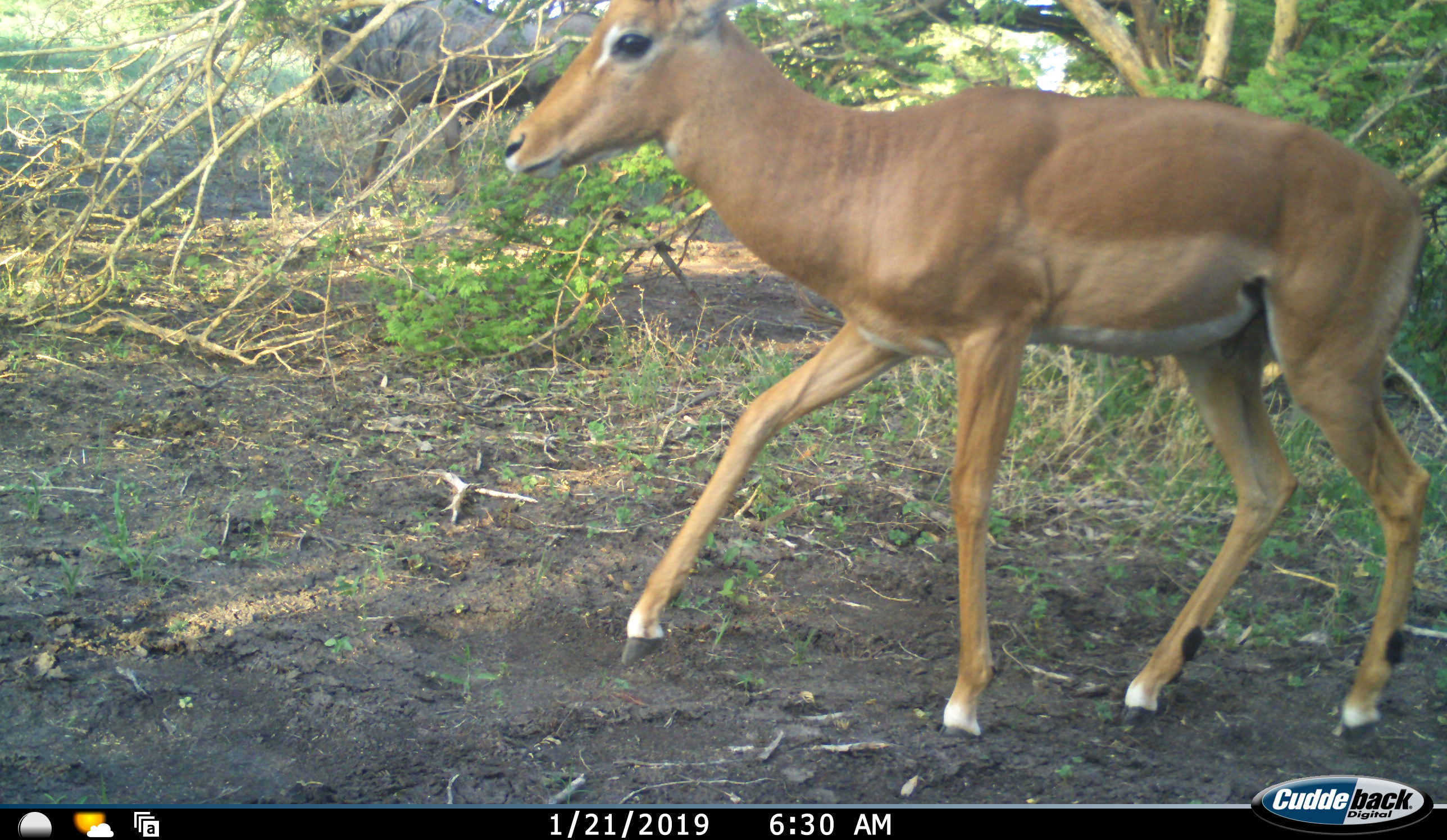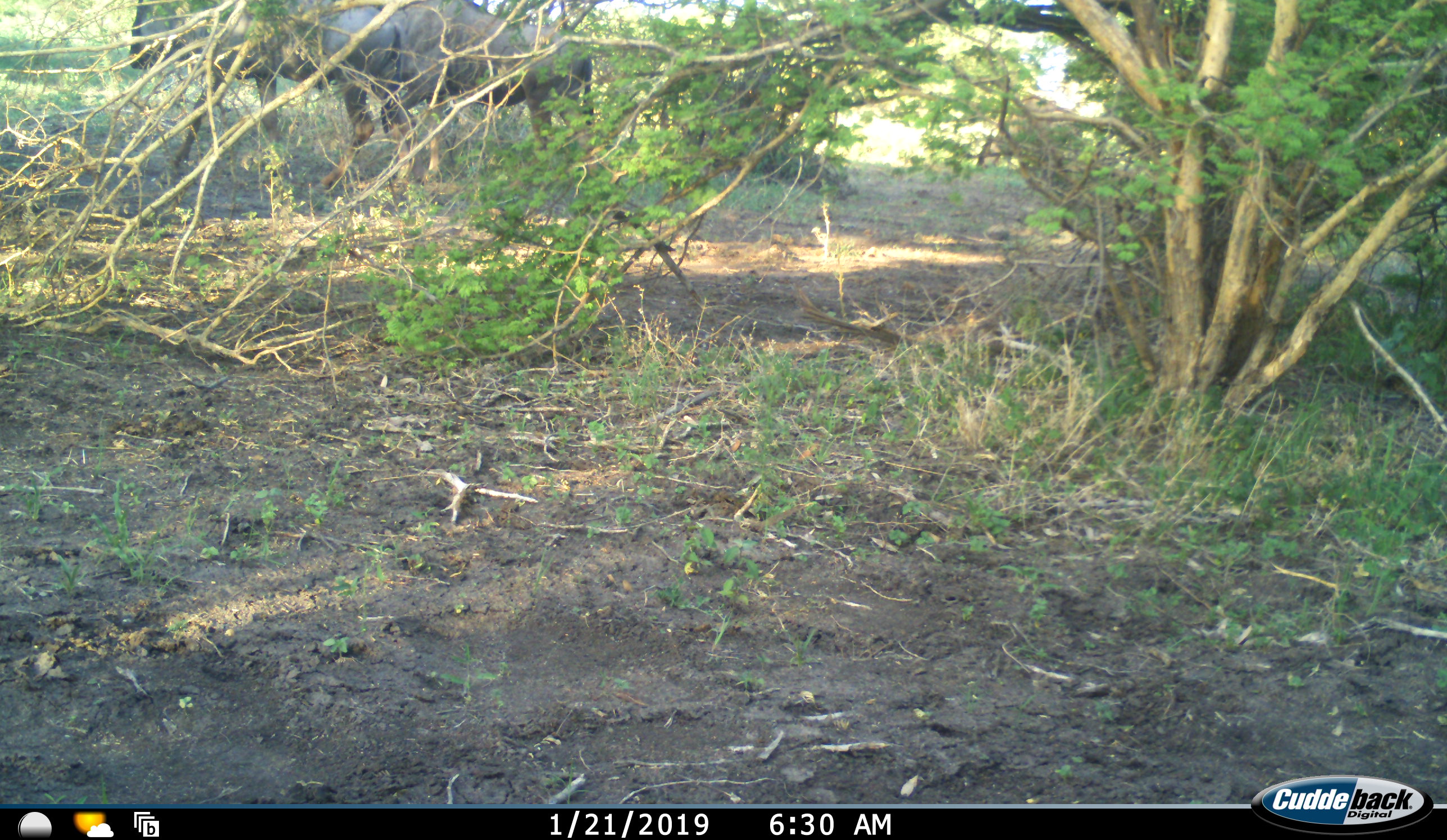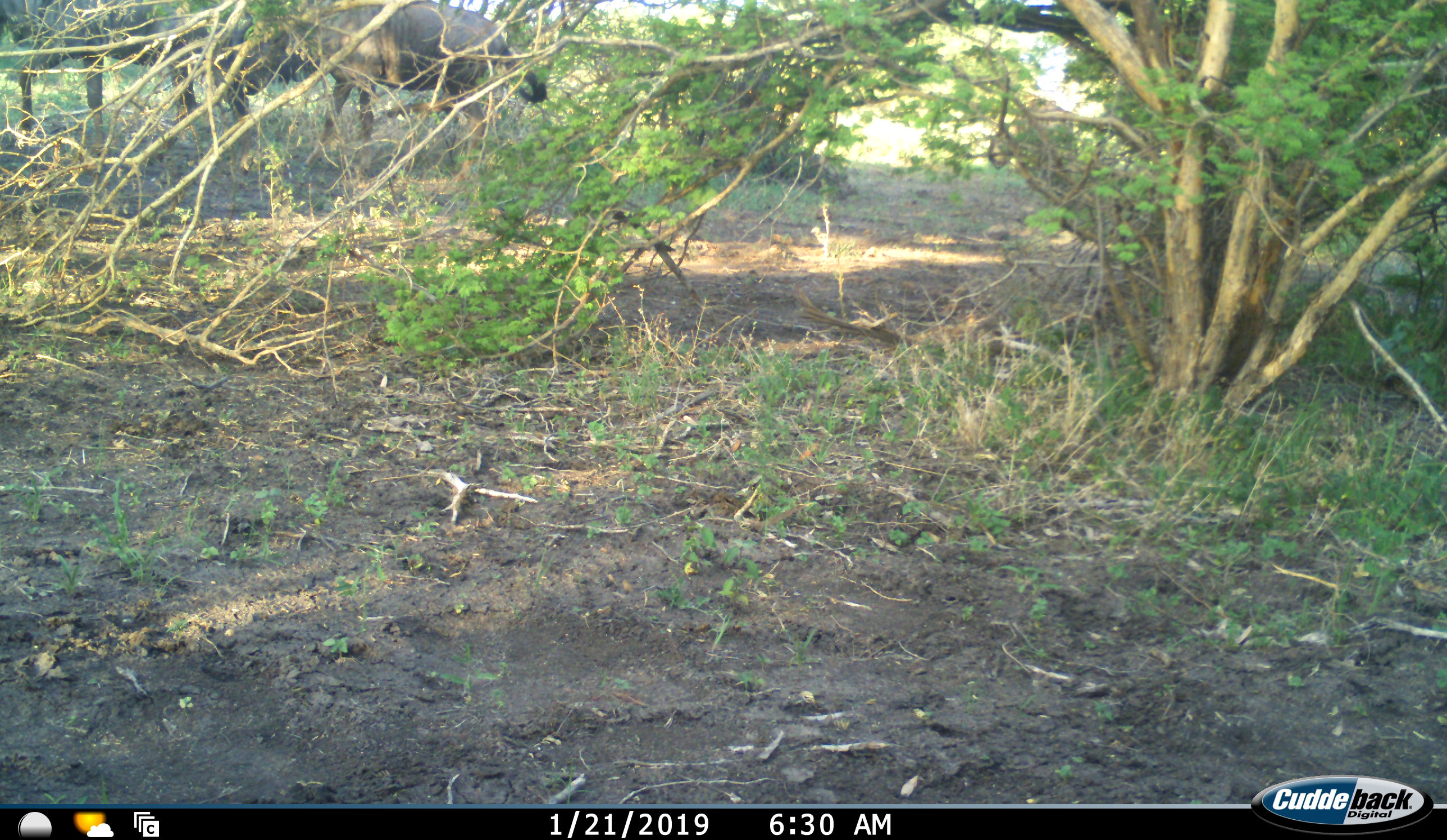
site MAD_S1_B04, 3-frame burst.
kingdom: Animalia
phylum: Chordata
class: Mammalia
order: Artiodactyla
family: Bovidae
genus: Aepyceros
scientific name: Aepyceros melampus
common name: impala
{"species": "impala (Aepyceros melampus)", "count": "1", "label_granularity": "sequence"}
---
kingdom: Animalia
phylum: Chordata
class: Mammalia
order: Artiodactyla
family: Bovidae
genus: Connochaetes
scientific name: Connochaetes taurinus taurinus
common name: blue wildebeest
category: wildebeestblue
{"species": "wildebeestblue (blue wildebeest) (Connochaetes taurinus taurinus)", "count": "2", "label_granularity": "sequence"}